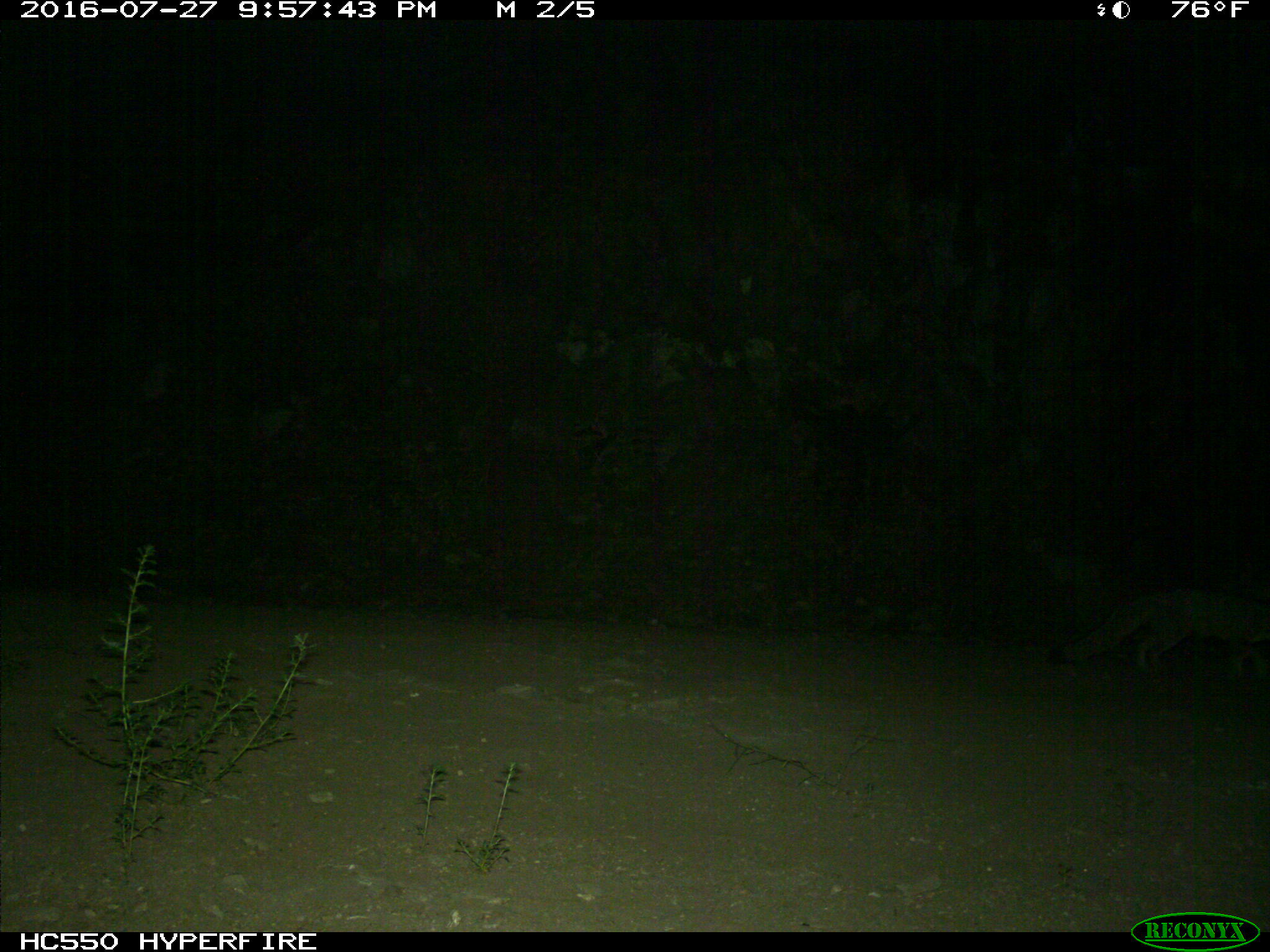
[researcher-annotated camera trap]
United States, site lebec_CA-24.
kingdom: Animalia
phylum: Chordata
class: Mammalia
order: Carnivora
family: Canidae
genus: Urocyon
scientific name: Urocyon cinereoargenteus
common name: gray fox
Urocyon cinereoargenteus (gray fox).